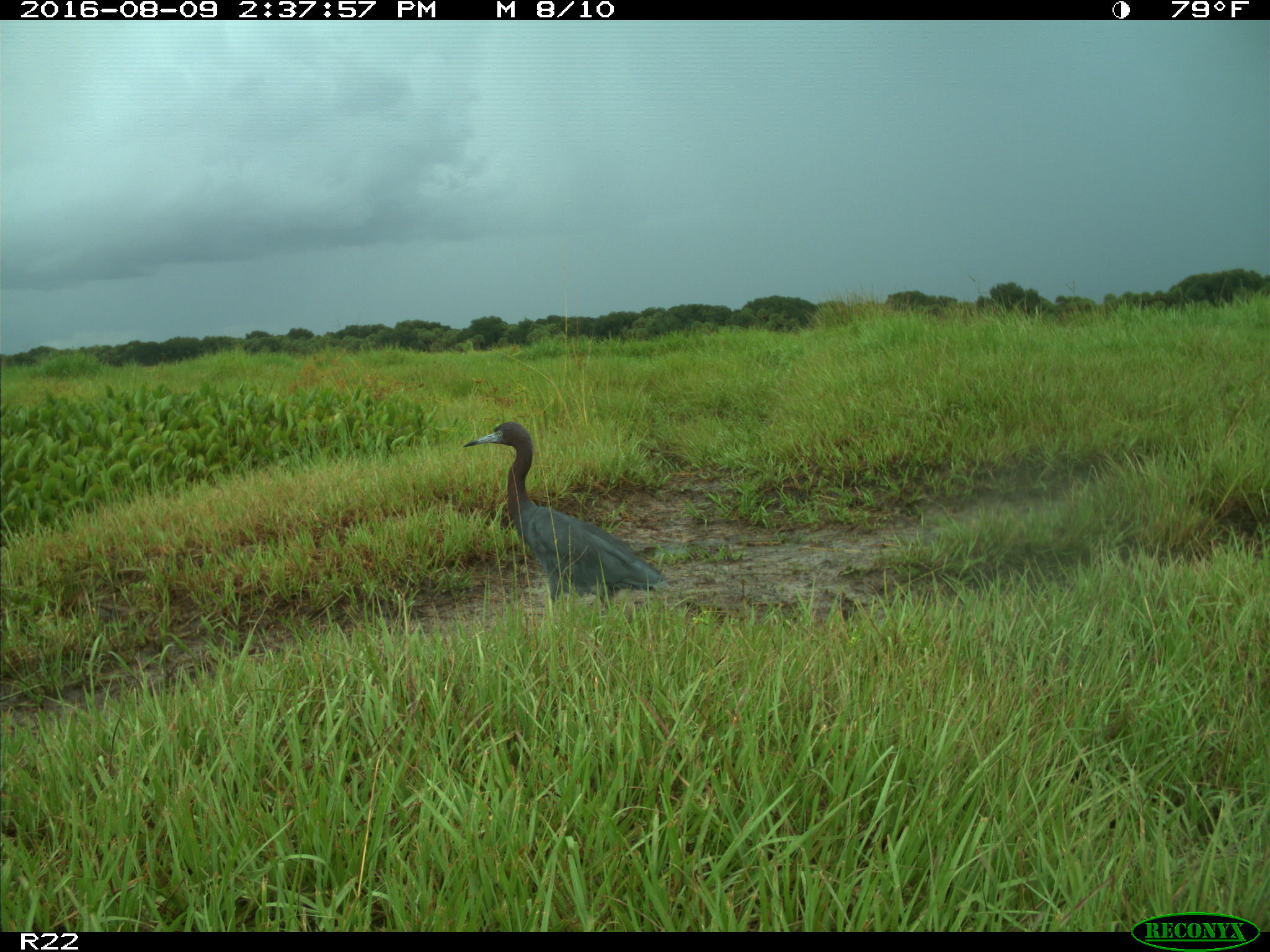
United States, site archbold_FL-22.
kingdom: Animalia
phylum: Chordata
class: Aves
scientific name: Aves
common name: birds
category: unidentified bird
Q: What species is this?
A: Unidentified bird (birds) (Aves).